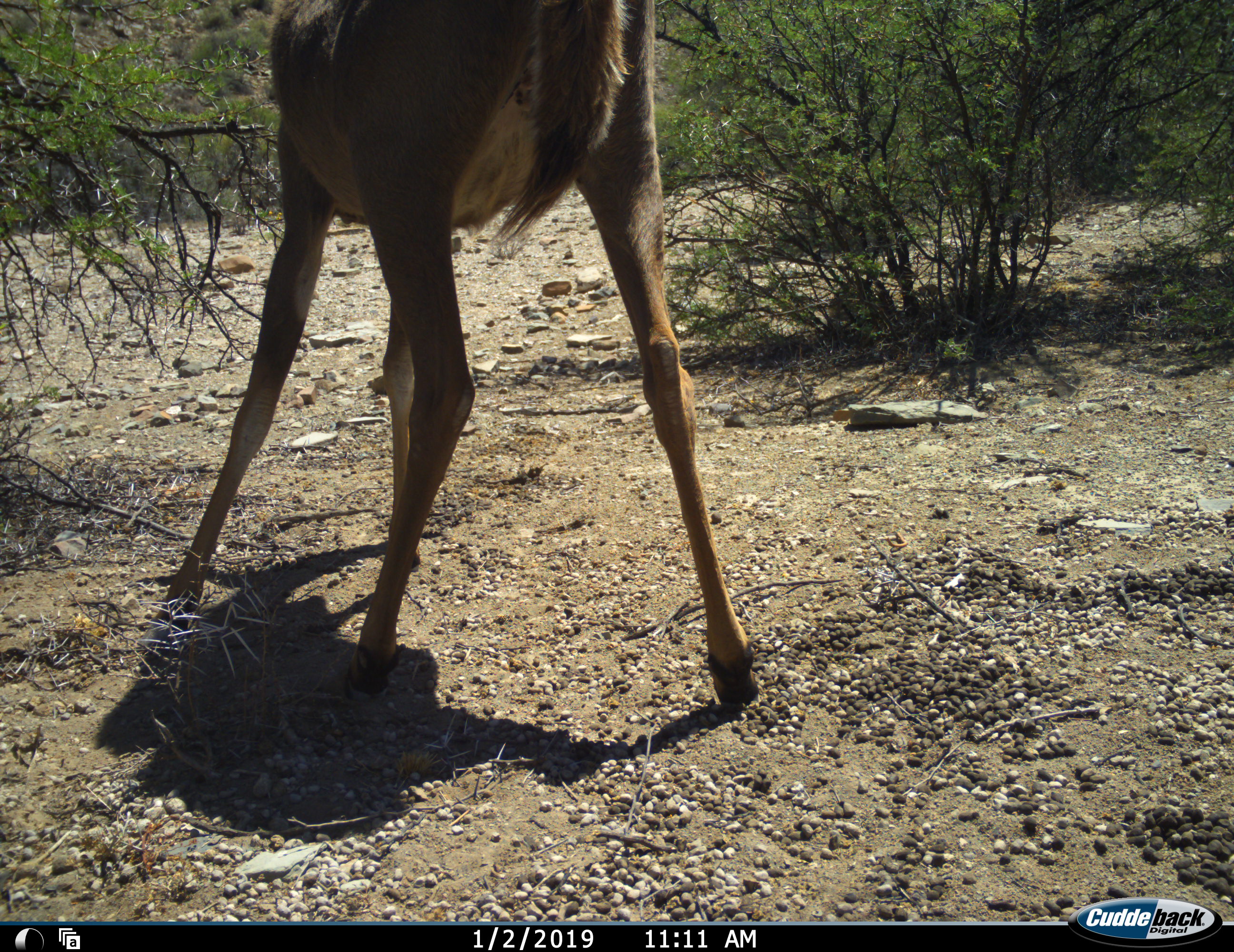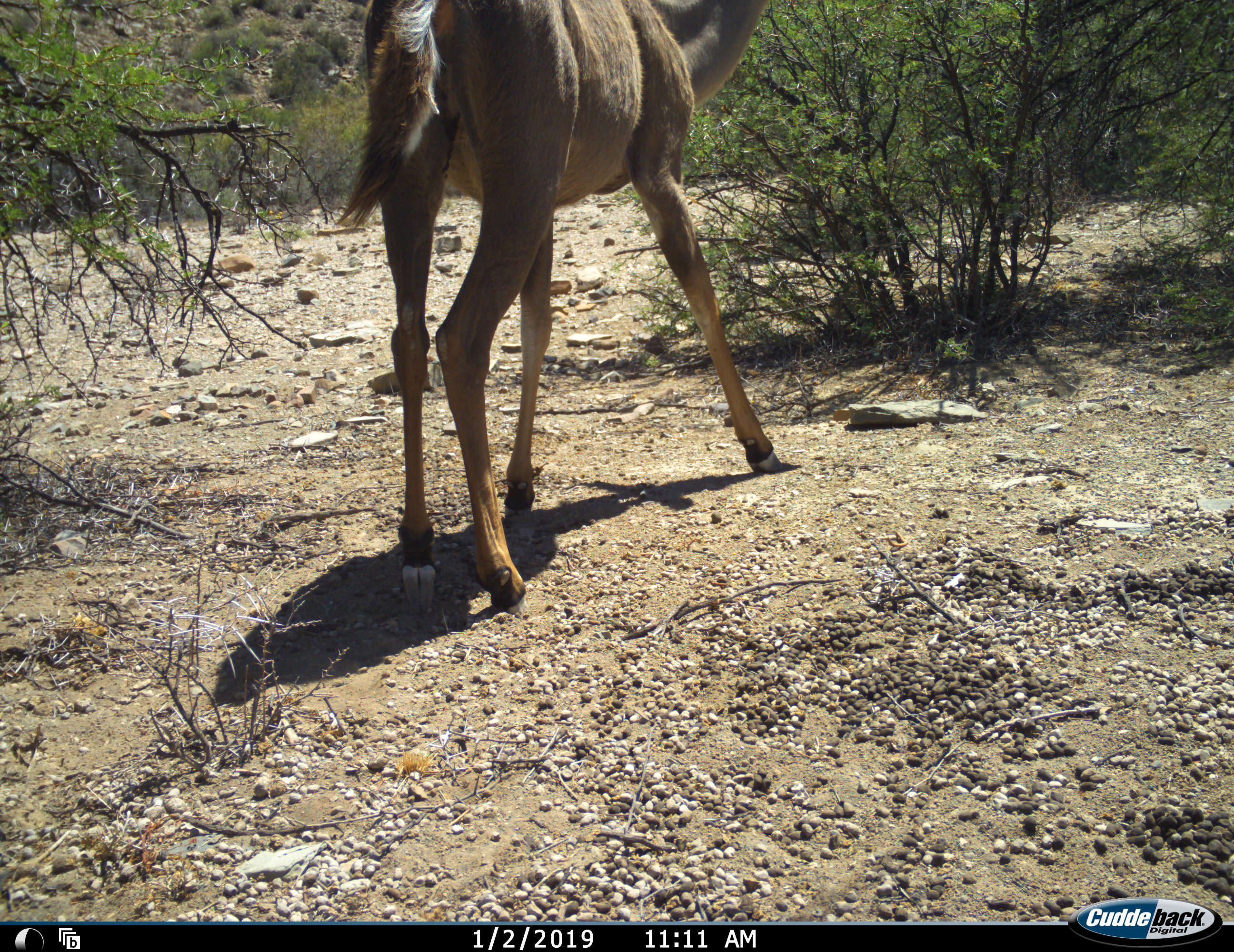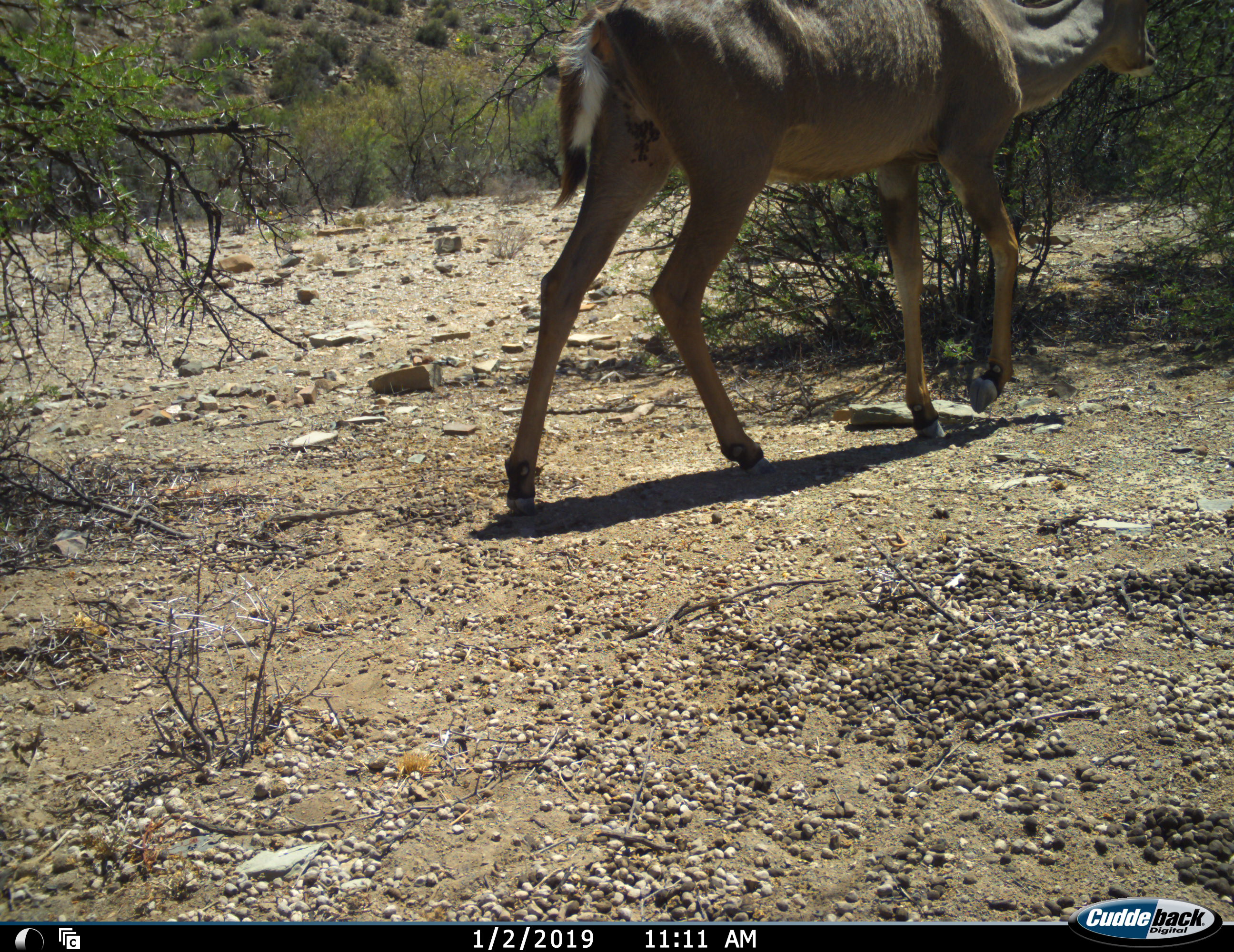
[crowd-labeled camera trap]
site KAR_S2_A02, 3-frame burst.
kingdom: Animalia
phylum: Chordata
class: Mammalia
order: Artiodactyla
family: Bovidae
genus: Tragelaphus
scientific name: Tragelaphus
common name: kudu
Kudu (Tragelaphus), count 1. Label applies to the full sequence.